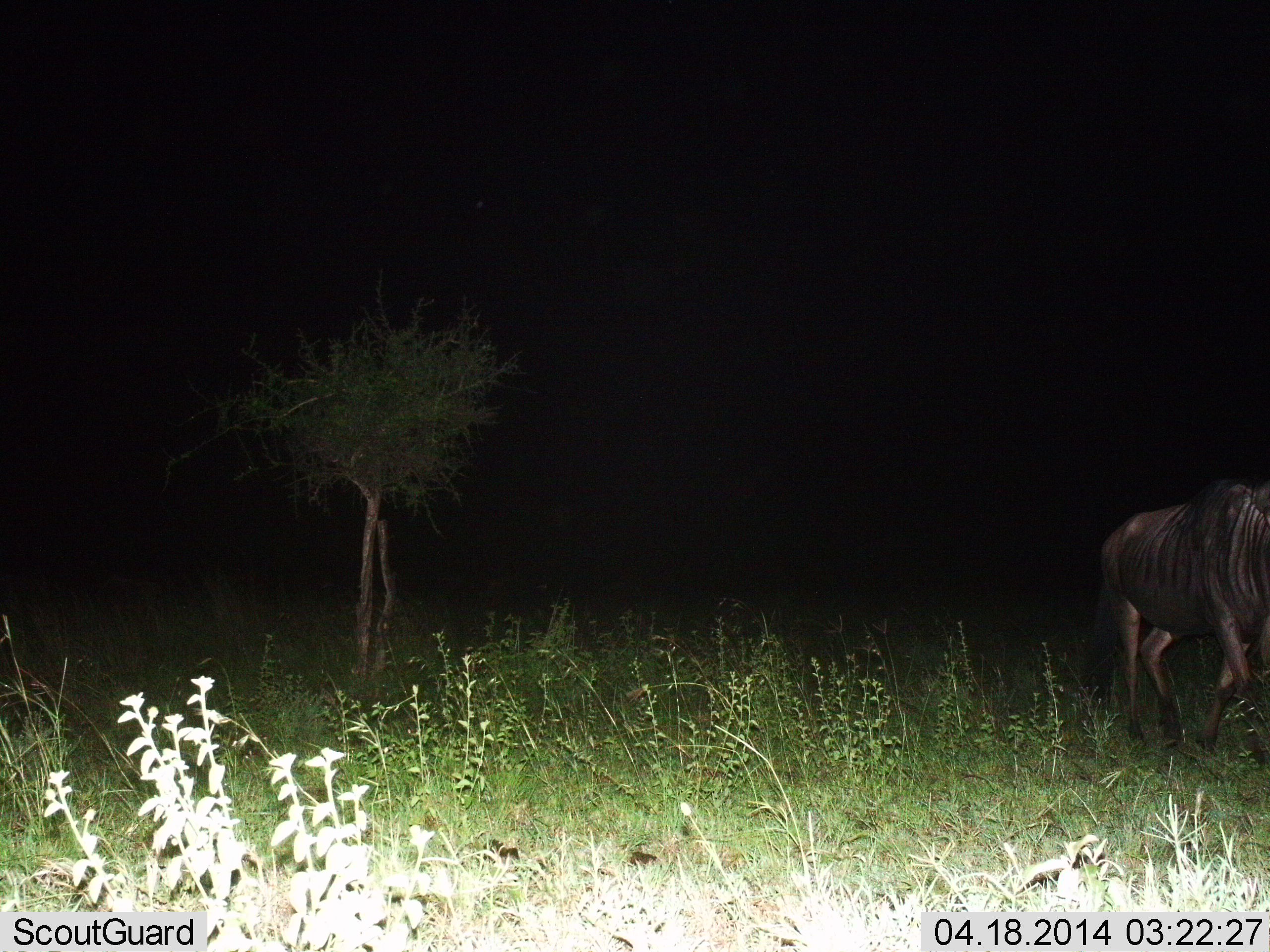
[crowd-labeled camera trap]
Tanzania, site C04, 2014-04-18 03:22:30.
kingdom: Animalia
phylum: Chordata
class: Mammalia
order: Artiodactyla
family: Bovidae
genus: Connochaetes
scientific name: Connochaetes taurinus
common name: blue wildebeest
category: wildebeest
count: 1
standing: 0%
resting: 0%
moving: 100%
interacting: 0%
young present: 0%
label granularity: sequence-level